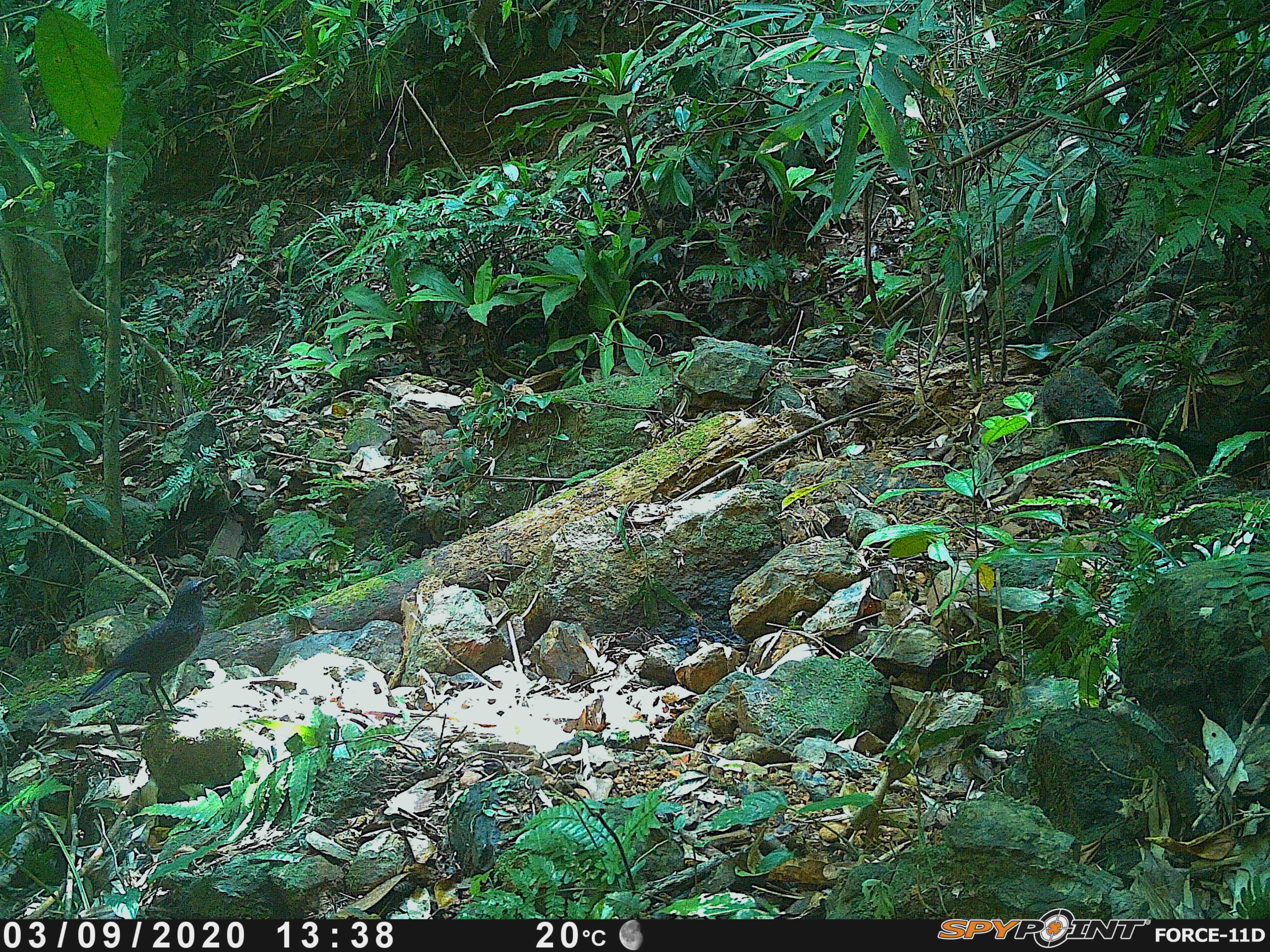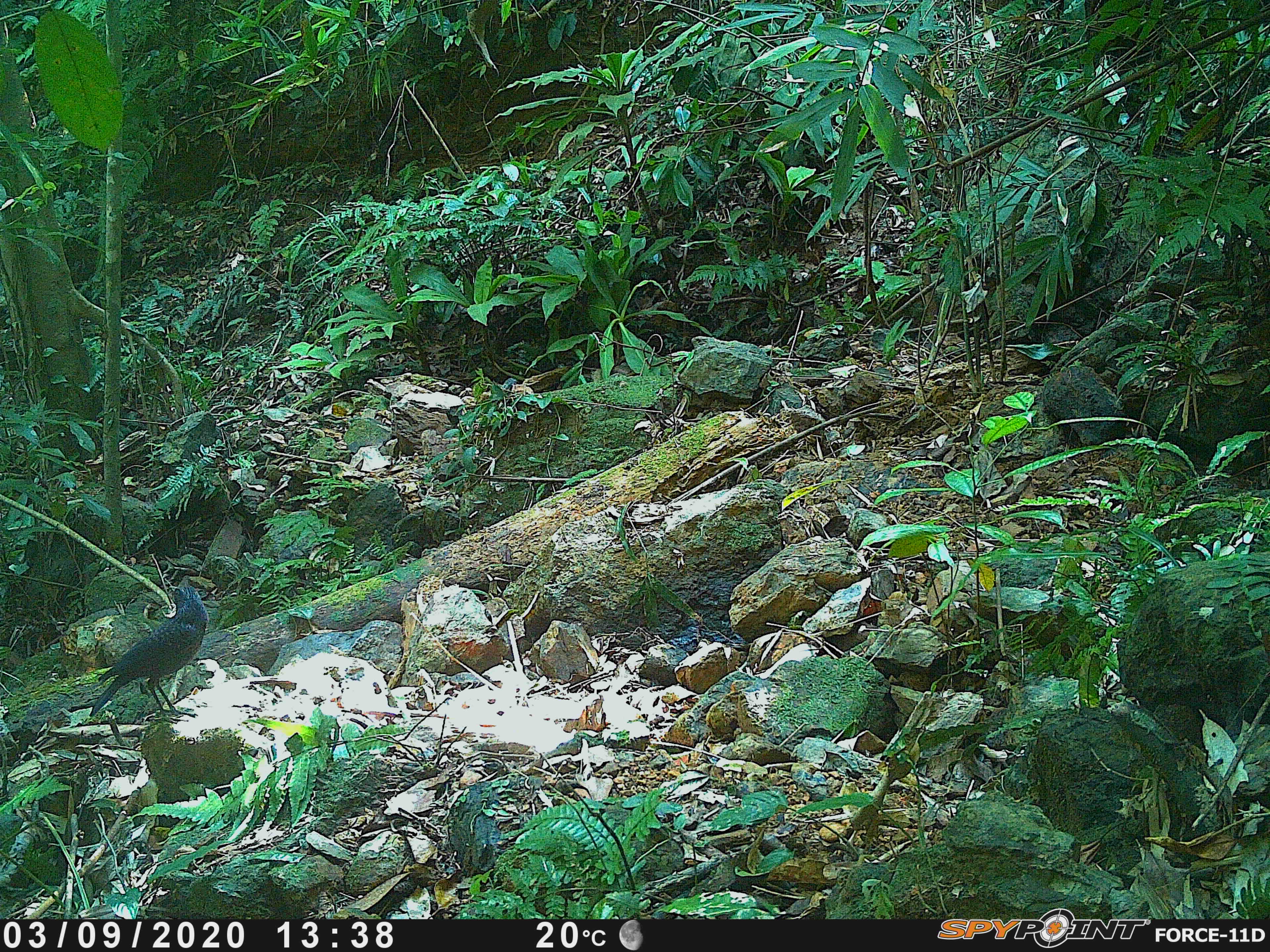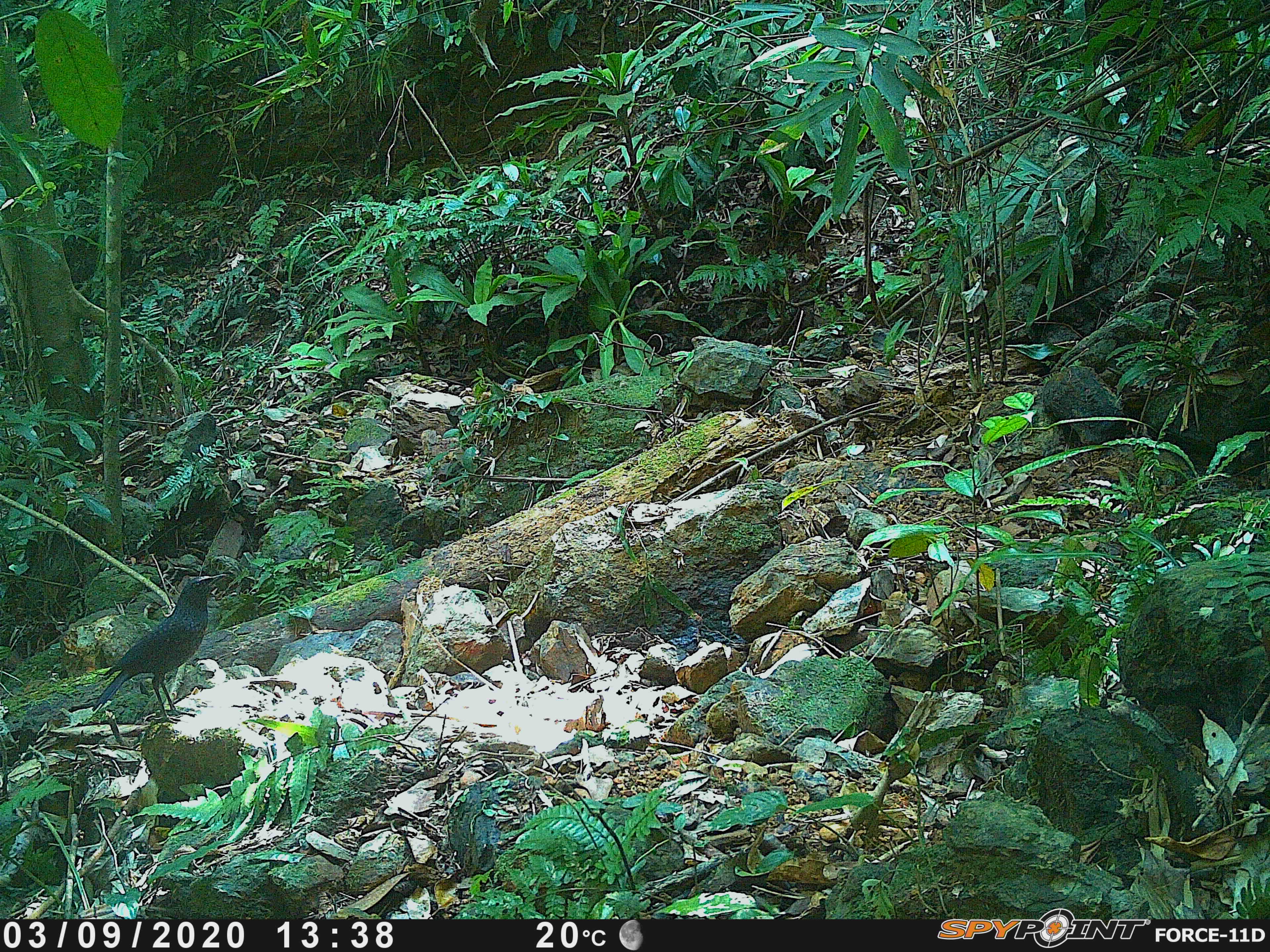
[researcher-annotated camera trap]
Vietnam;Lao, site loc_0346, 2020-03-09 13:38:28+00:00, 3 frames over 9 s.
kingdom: Animalia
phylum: Chordata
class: Aves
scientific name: Aves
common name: bird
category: unidentified bird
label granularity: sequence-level